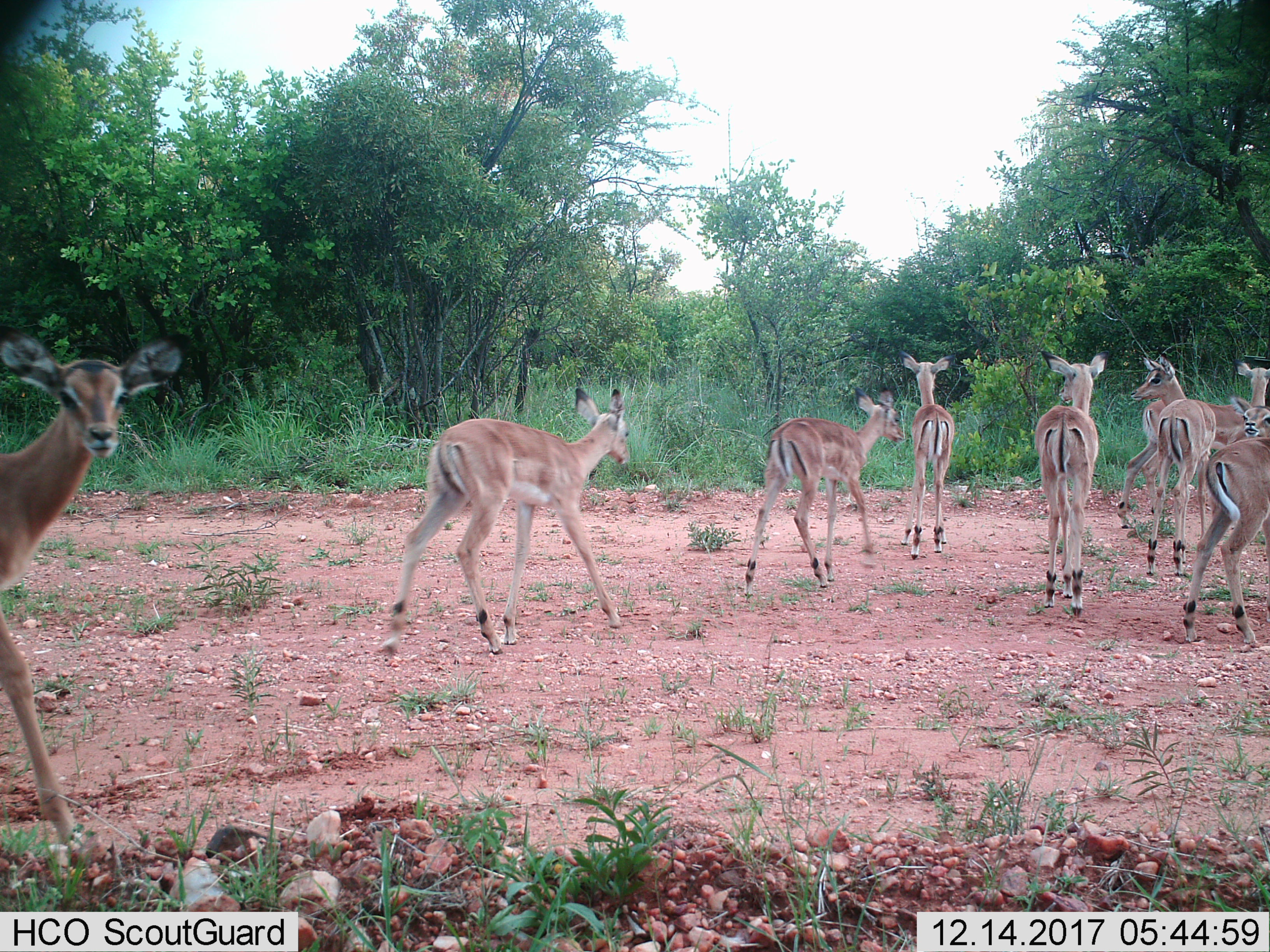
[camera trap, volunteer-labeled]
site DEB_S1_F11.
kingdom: Animalia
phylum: Chordata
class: Mammalia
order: Artiodactyla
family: Bovidae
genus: Aepyceros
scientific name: Aepyceros melampus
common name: impala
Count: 9.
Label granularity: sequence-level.